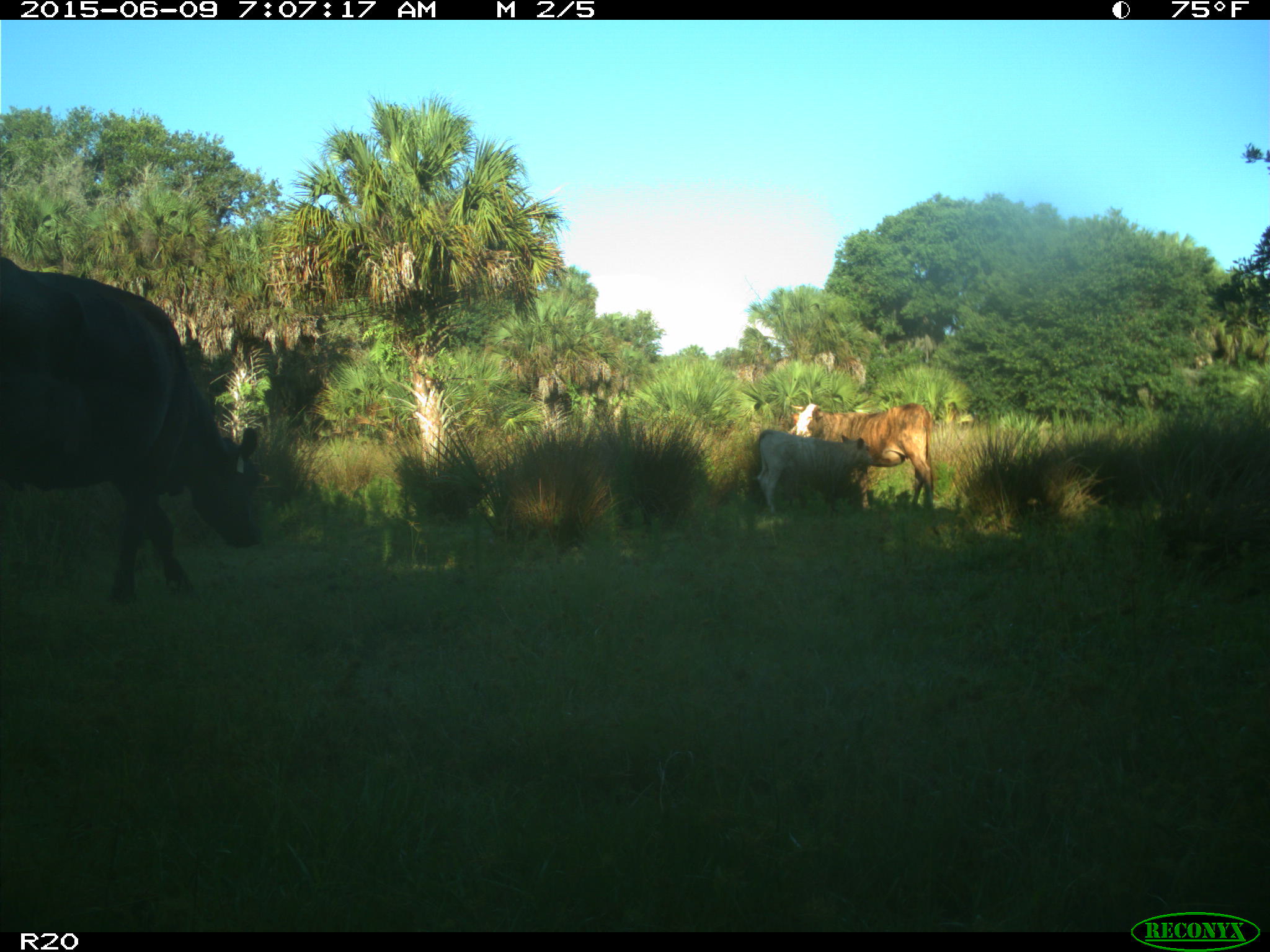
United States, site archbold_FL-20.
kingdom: Animalia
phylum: Chordata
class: Mammalia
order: Artiodactyla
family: Bovidae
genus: Bos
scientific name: Bos taurus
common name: domestic cow